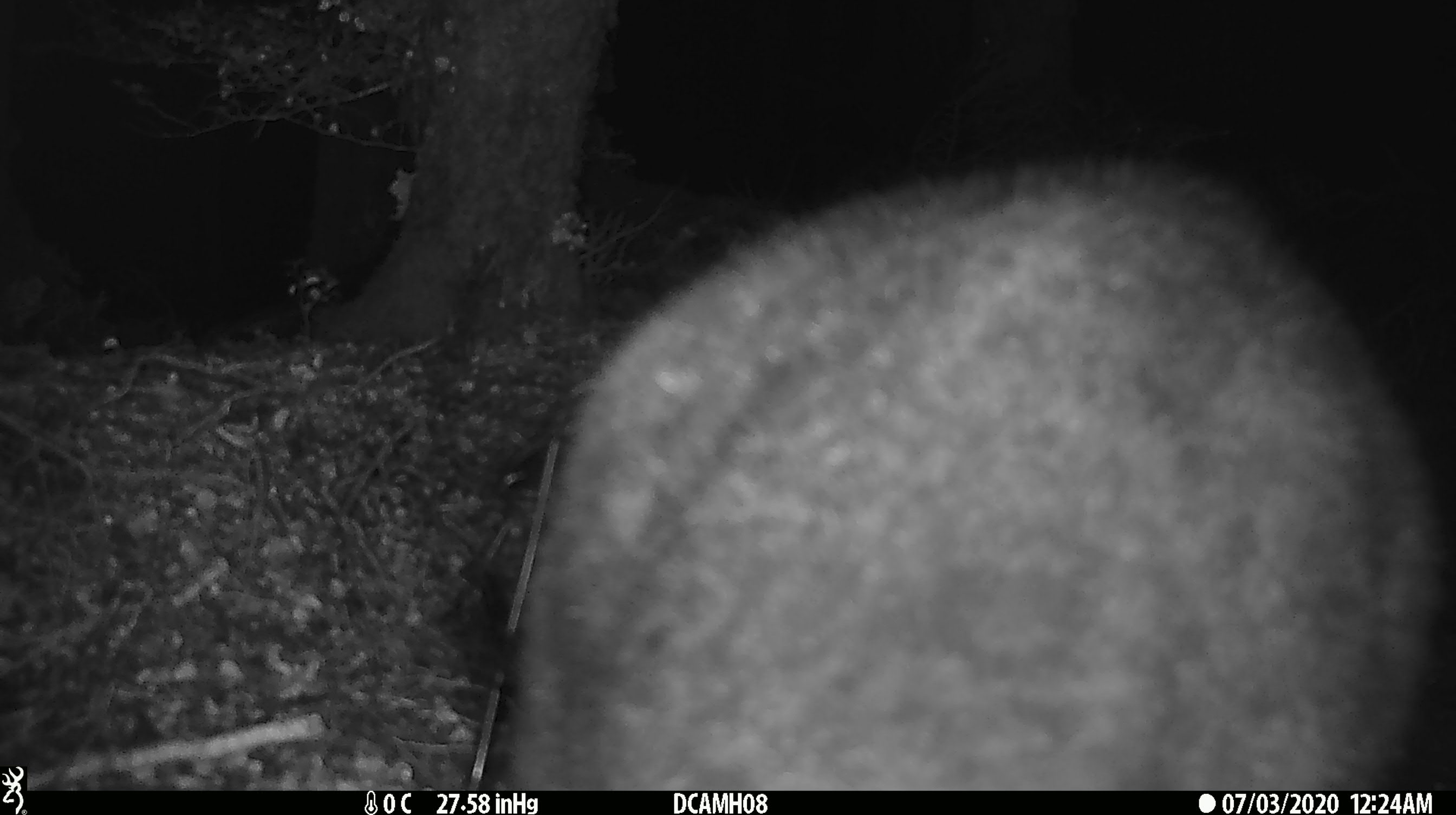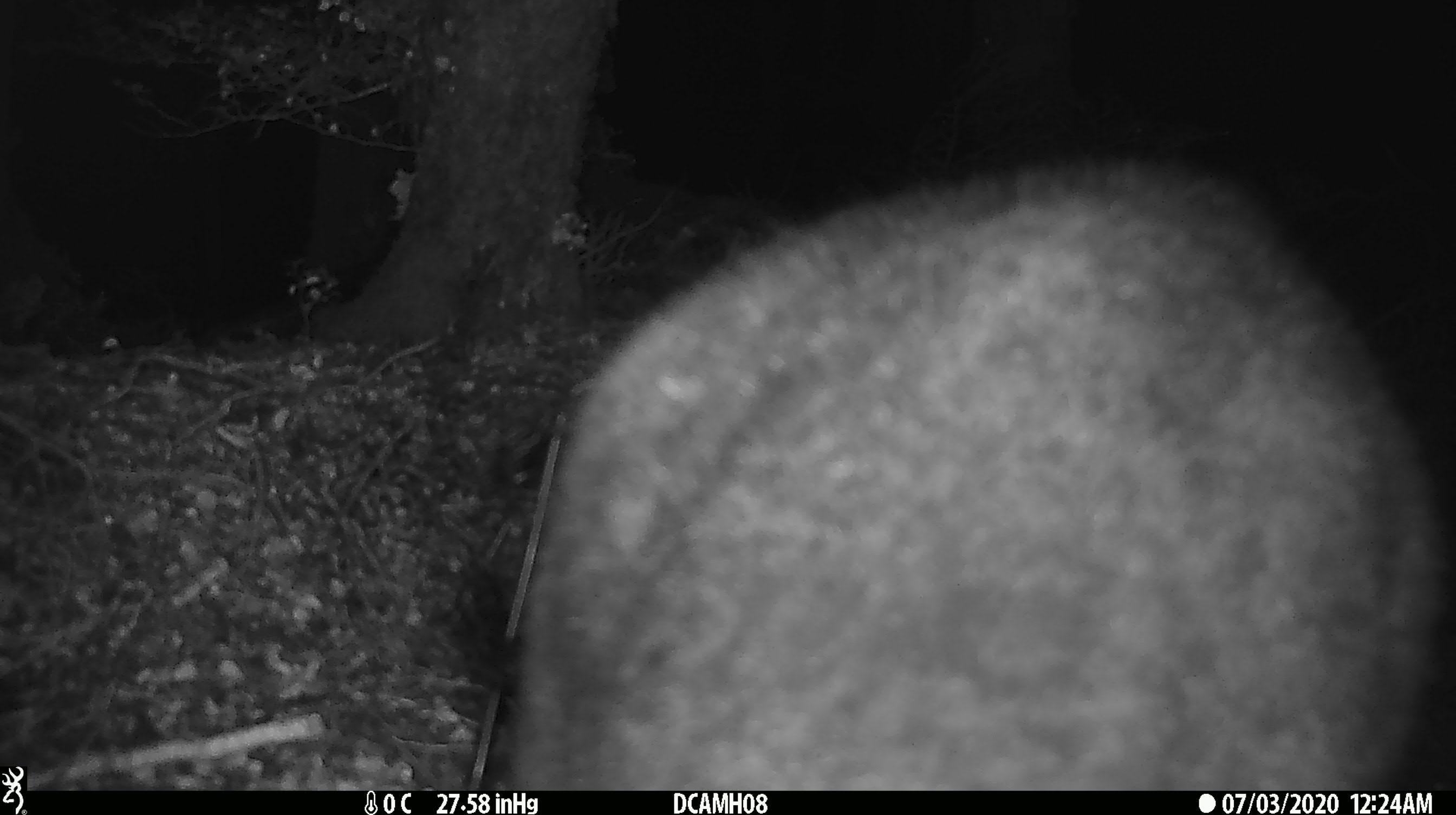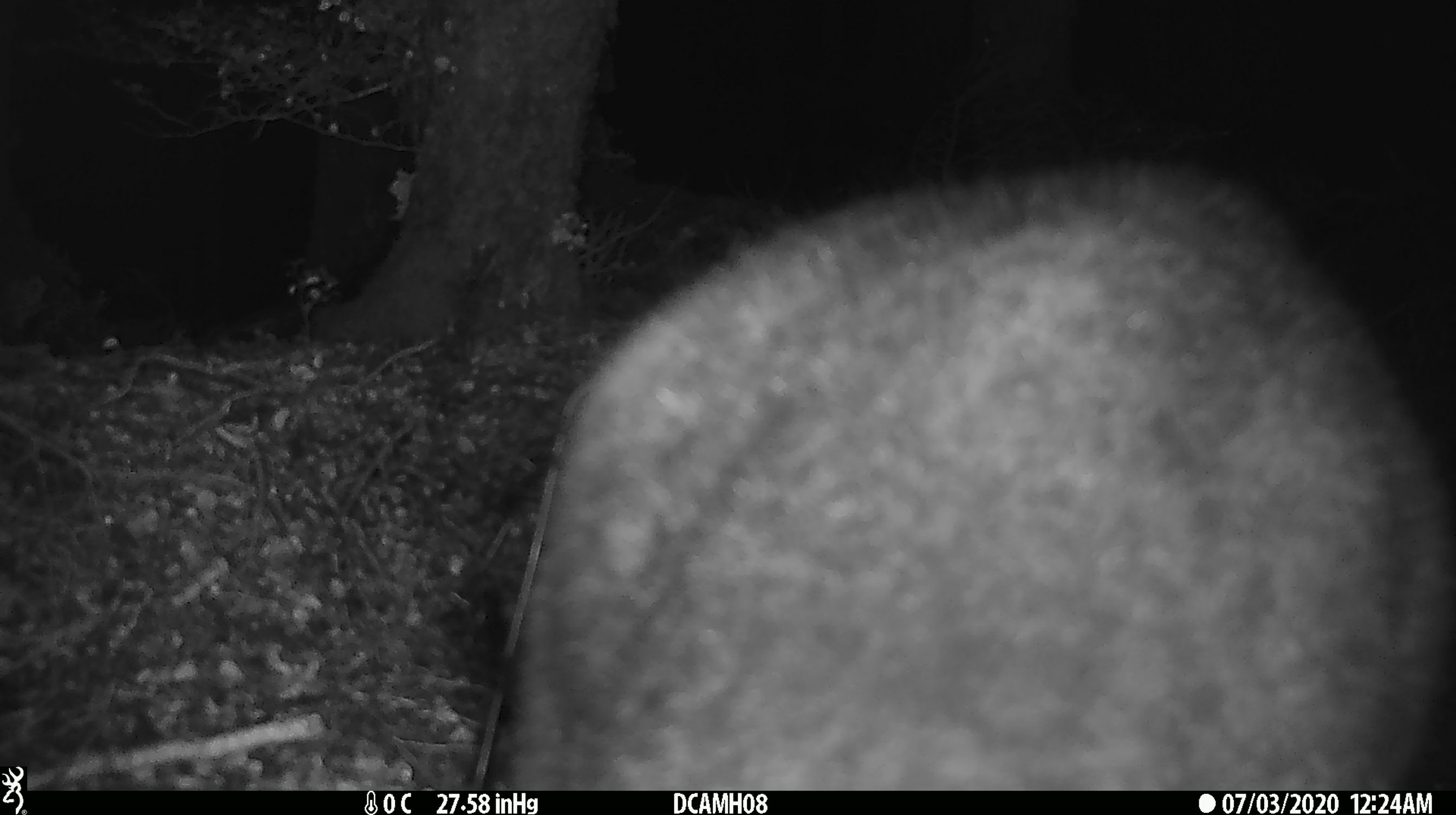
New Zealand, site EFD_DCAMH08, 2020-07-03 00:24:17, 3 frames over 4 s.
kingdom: Animalia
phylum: Chordata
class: Mammalia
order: Diprotodontia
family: Phalangeridae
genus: Trichosurus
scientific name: Trichosurus vulpecula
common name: common brushtail possum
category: possum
Possum (common brushtail possum) (Trichosurus vulpecula).